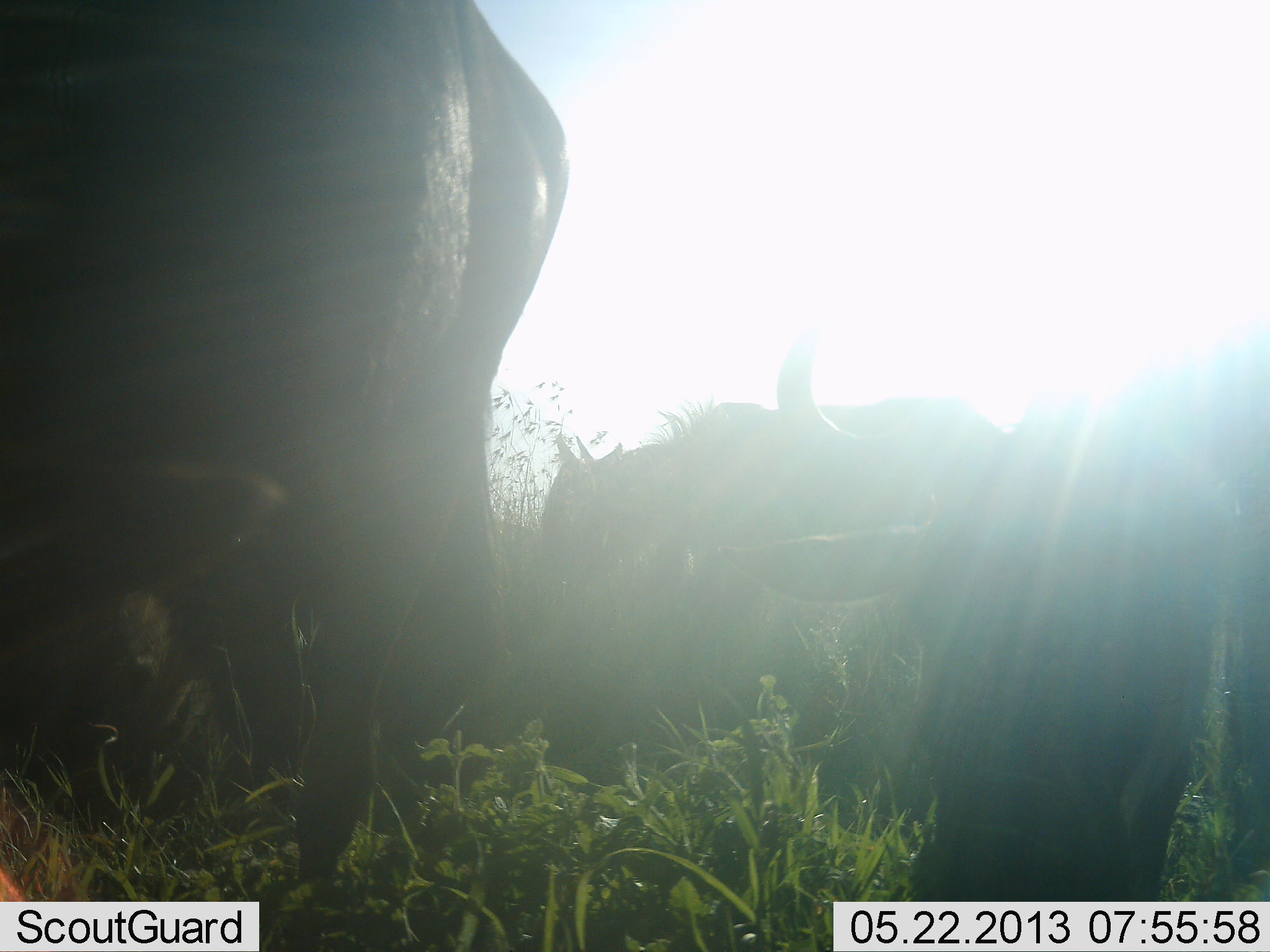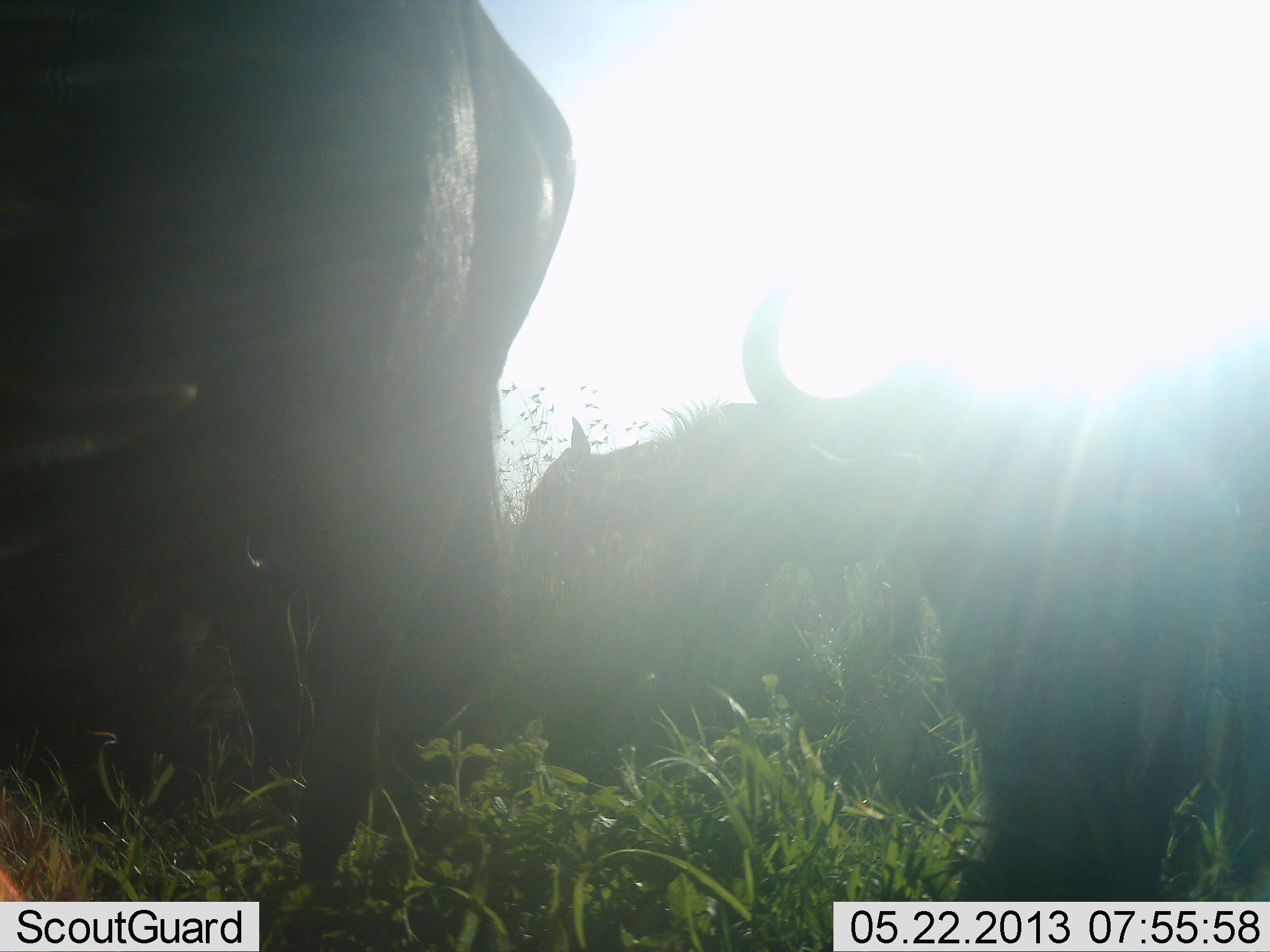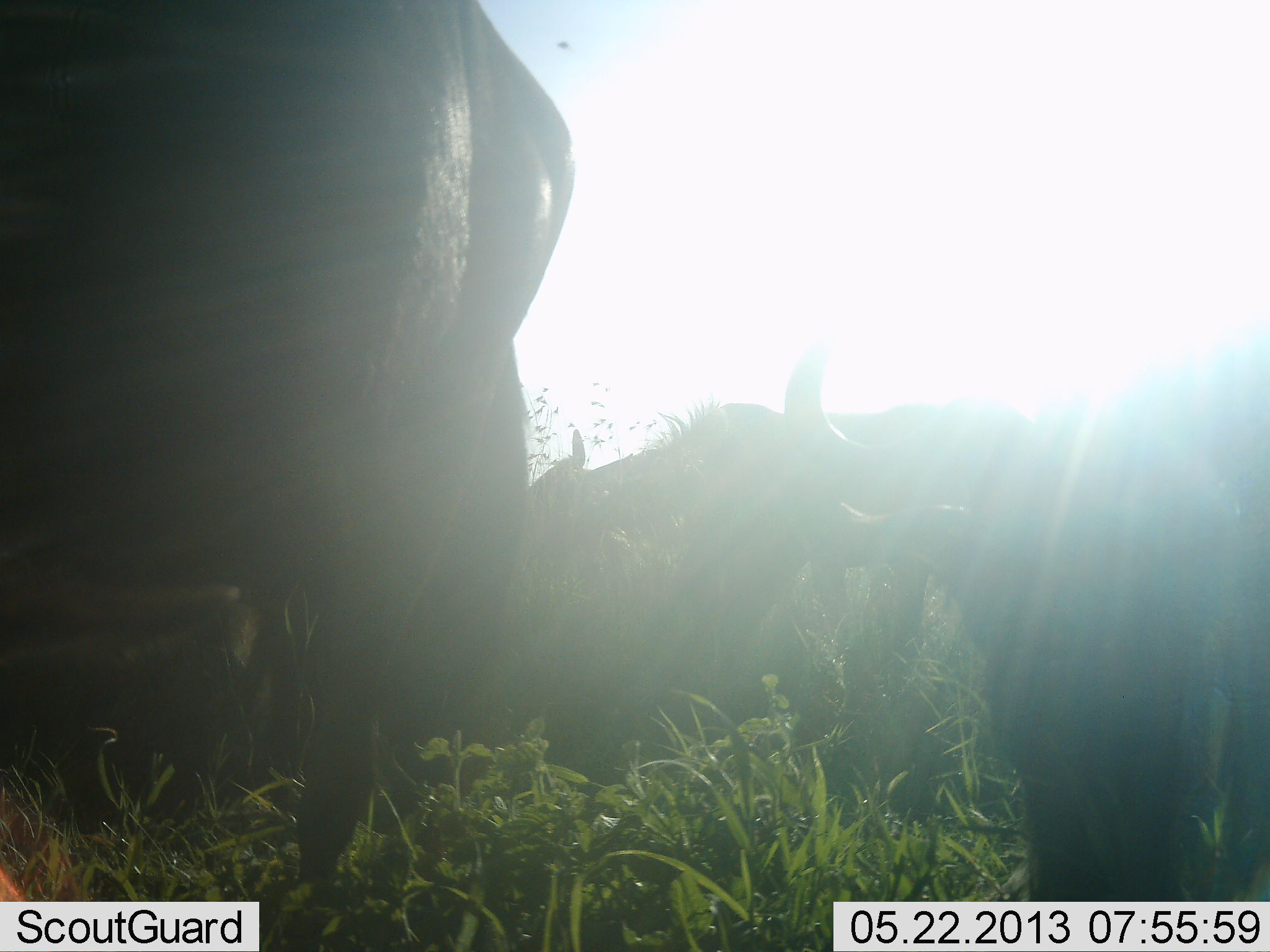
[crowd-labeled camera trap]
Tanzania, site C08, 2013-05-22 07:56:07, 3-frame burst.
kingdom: Animalia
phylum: Chordata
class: Mammalia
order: Artiodactyla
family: Bovidae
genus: Connochaetes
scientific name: Connochaetes taurinus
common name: blue wildebeest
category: wildebeest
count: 3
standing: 70%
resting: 20%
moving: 0%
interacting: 0%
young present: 0%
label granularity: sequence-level